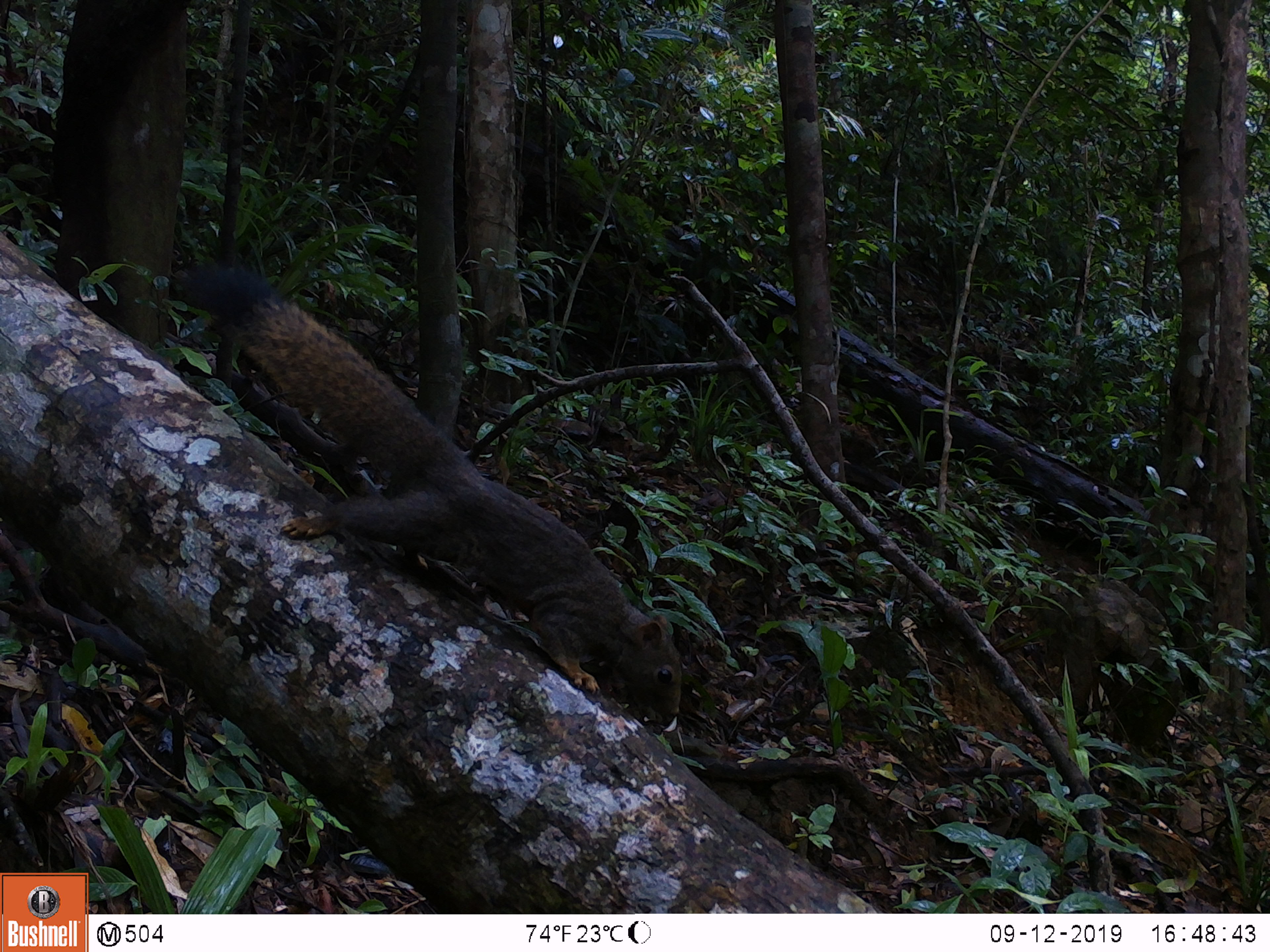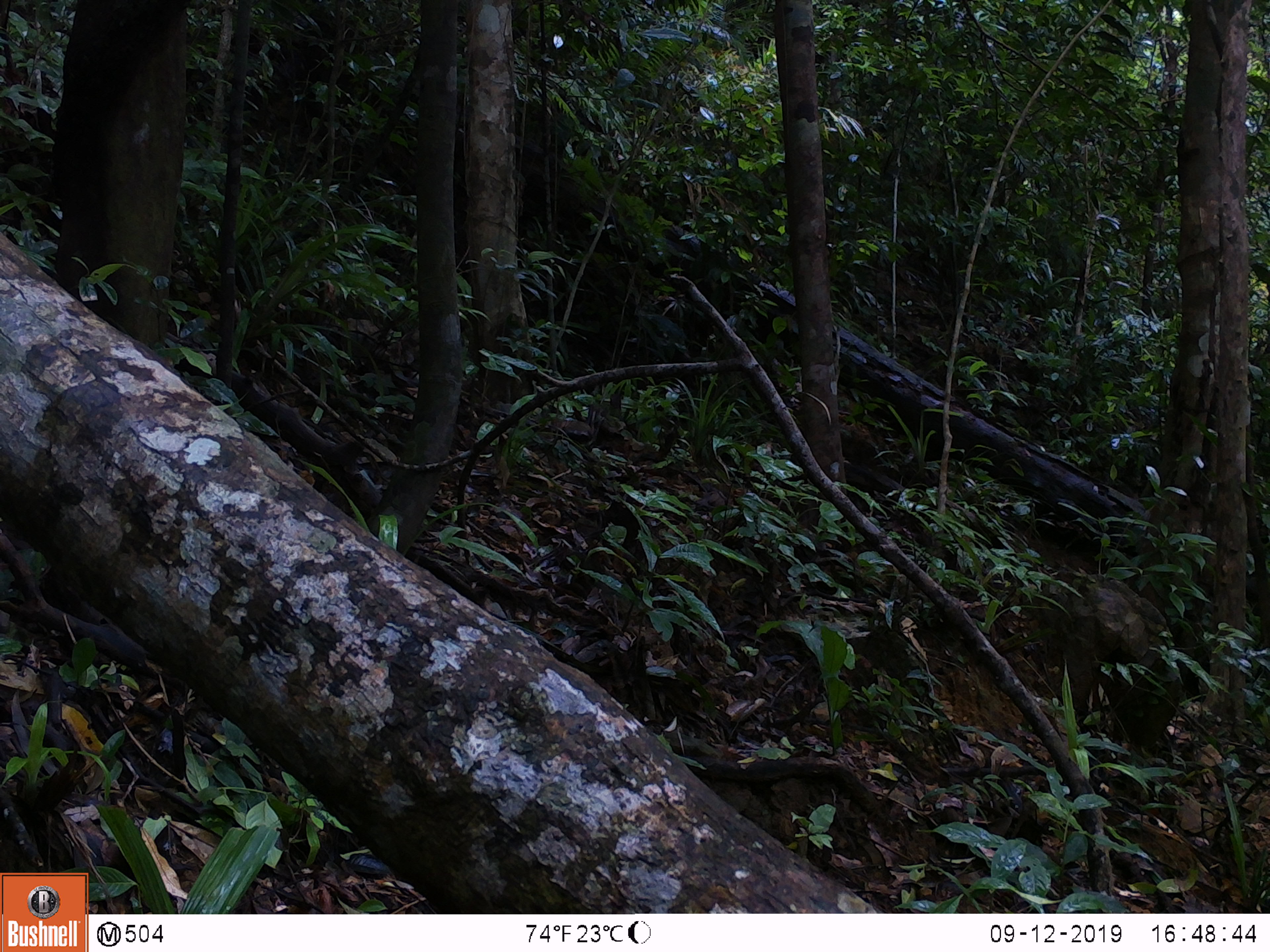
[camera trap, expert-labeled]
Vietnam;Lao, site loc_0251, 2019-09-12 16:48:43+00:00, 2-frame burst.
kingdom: Animalia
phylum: Chordata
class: Mammalia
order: Rodentia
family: Sciuridae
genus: Callosciurus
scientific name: Callosciurus erythraeus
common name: pallas's squirrel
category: pallass squirrel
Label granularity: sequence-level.